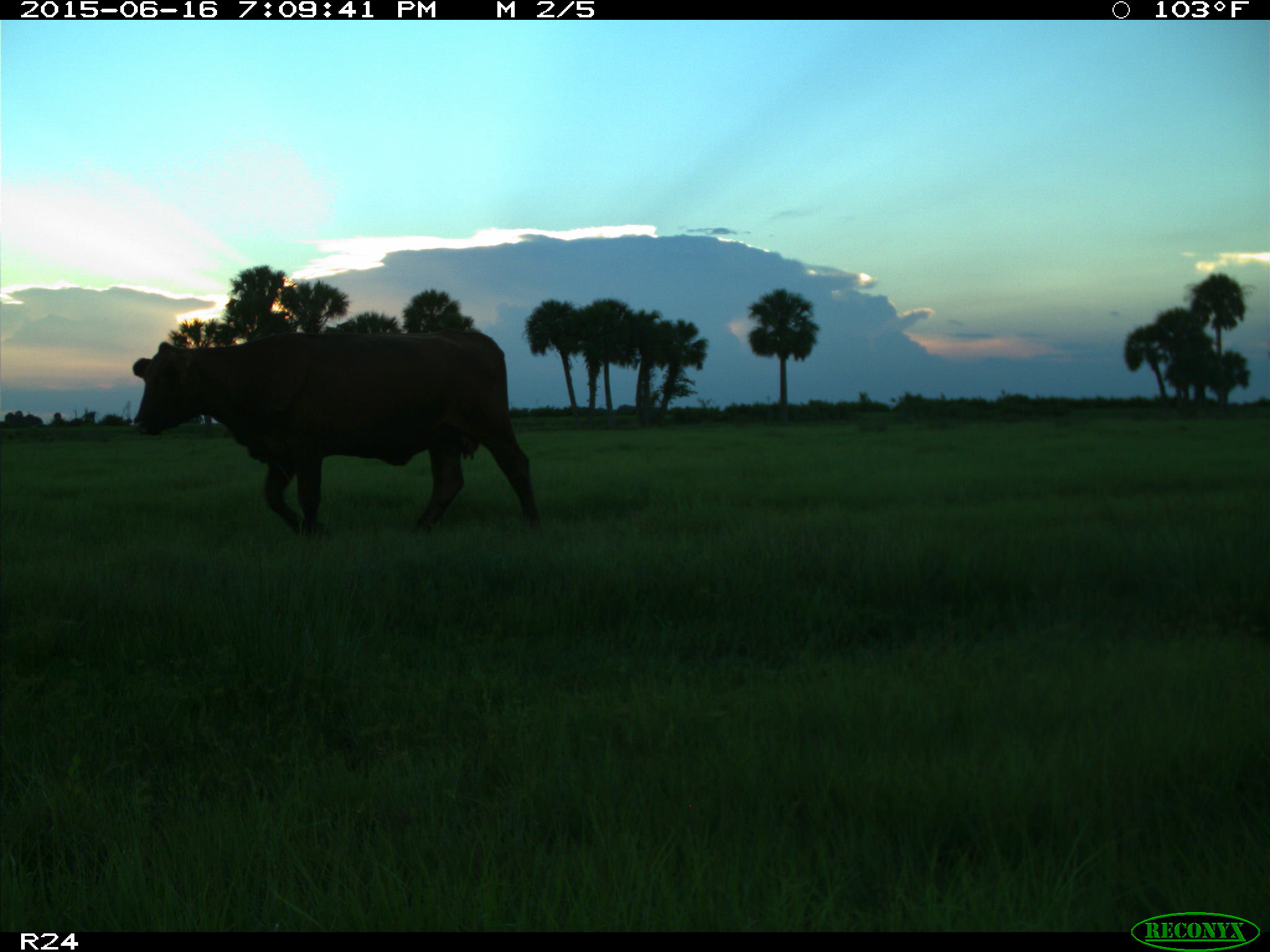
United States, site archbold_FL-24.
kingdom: Animalia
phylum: Chordata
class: Mammalia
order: Artiodactyla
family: Bovidae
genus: Bos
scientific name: Bos taurus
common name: domestic cow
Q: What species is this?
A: Bos taurus (domestic cow).